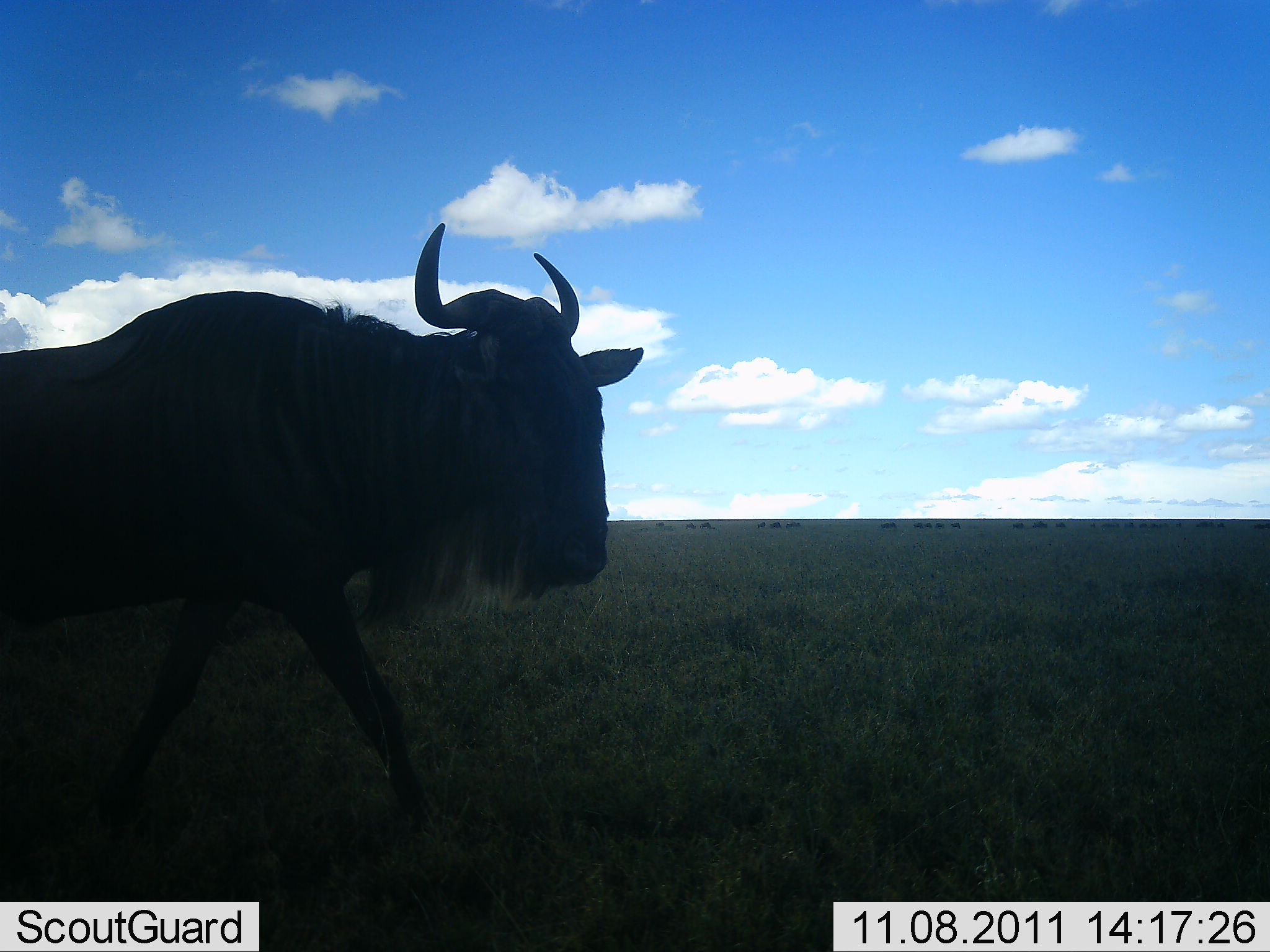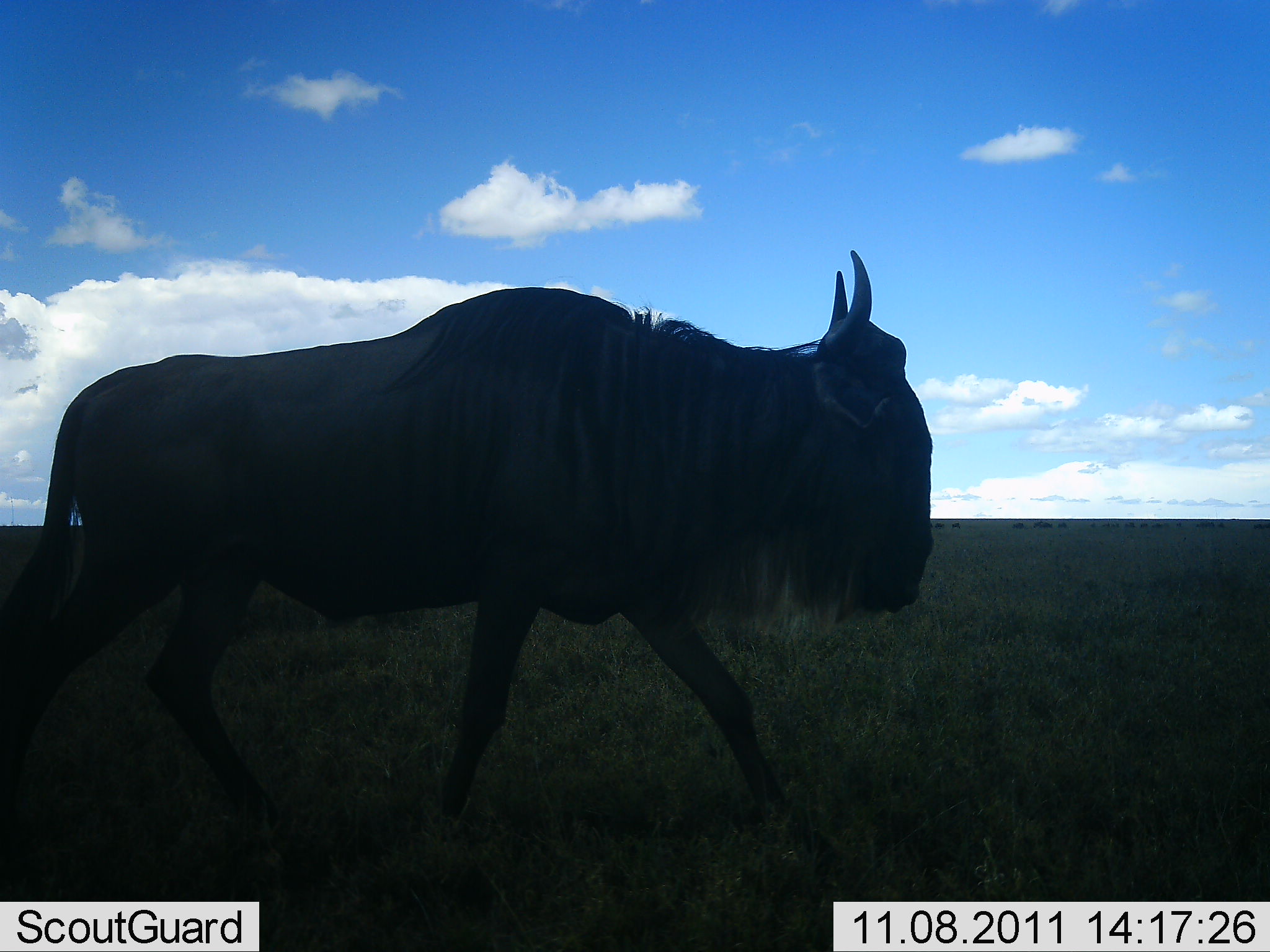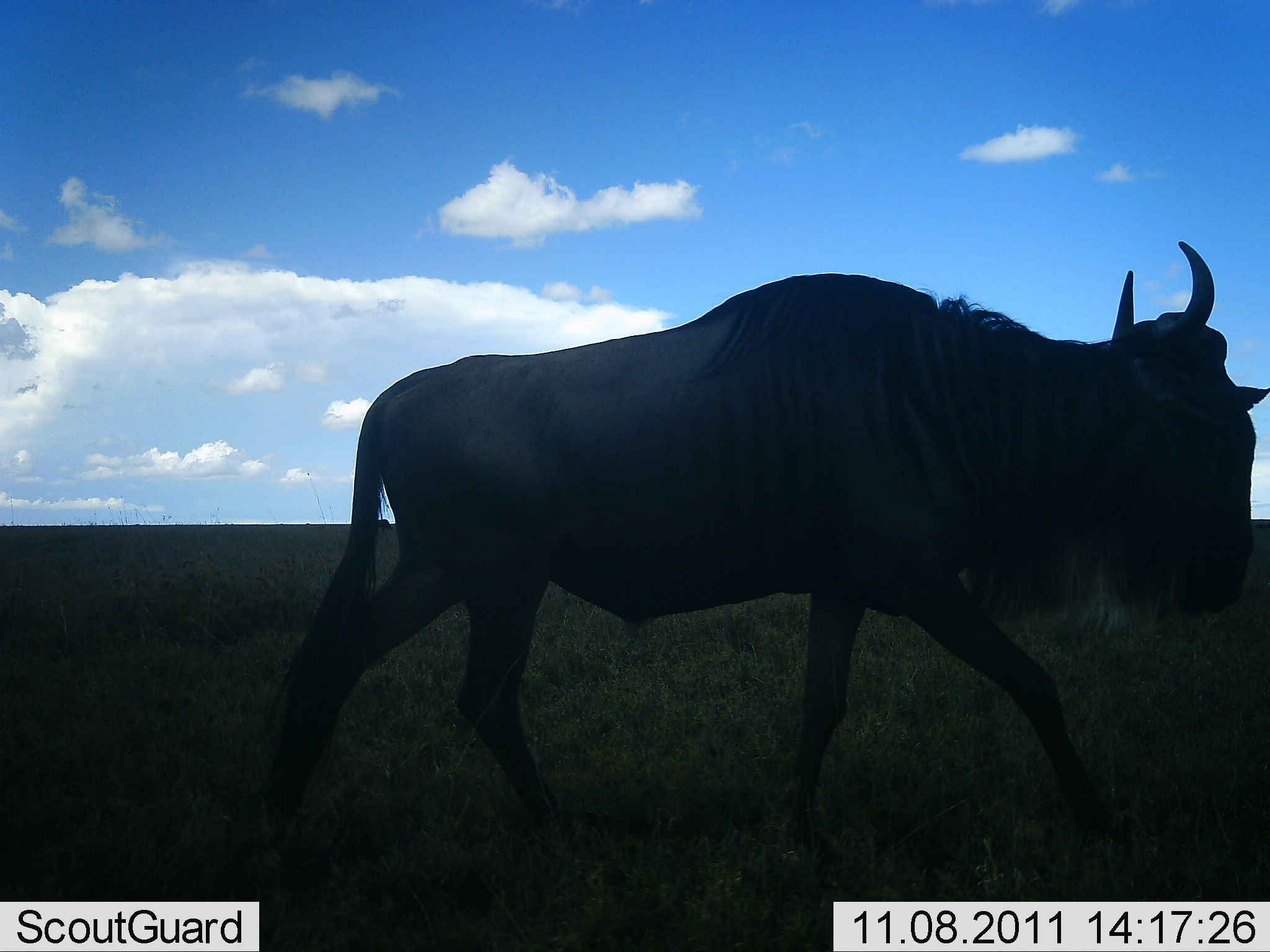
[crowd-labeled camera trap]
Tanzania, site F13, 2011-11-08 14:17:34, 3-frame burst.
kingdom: Animalia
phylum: Chordata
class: Mammalia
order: Artiodactyla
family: Bovidae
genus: Connochaetes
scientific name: Connochaetes taurinus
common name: blue wildebeest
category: wildebeest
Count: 1.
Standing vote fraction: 14%.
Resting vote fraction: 0%.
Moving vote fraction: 93%.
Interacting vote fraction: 0%.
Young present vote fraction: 0%.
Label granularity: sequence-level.